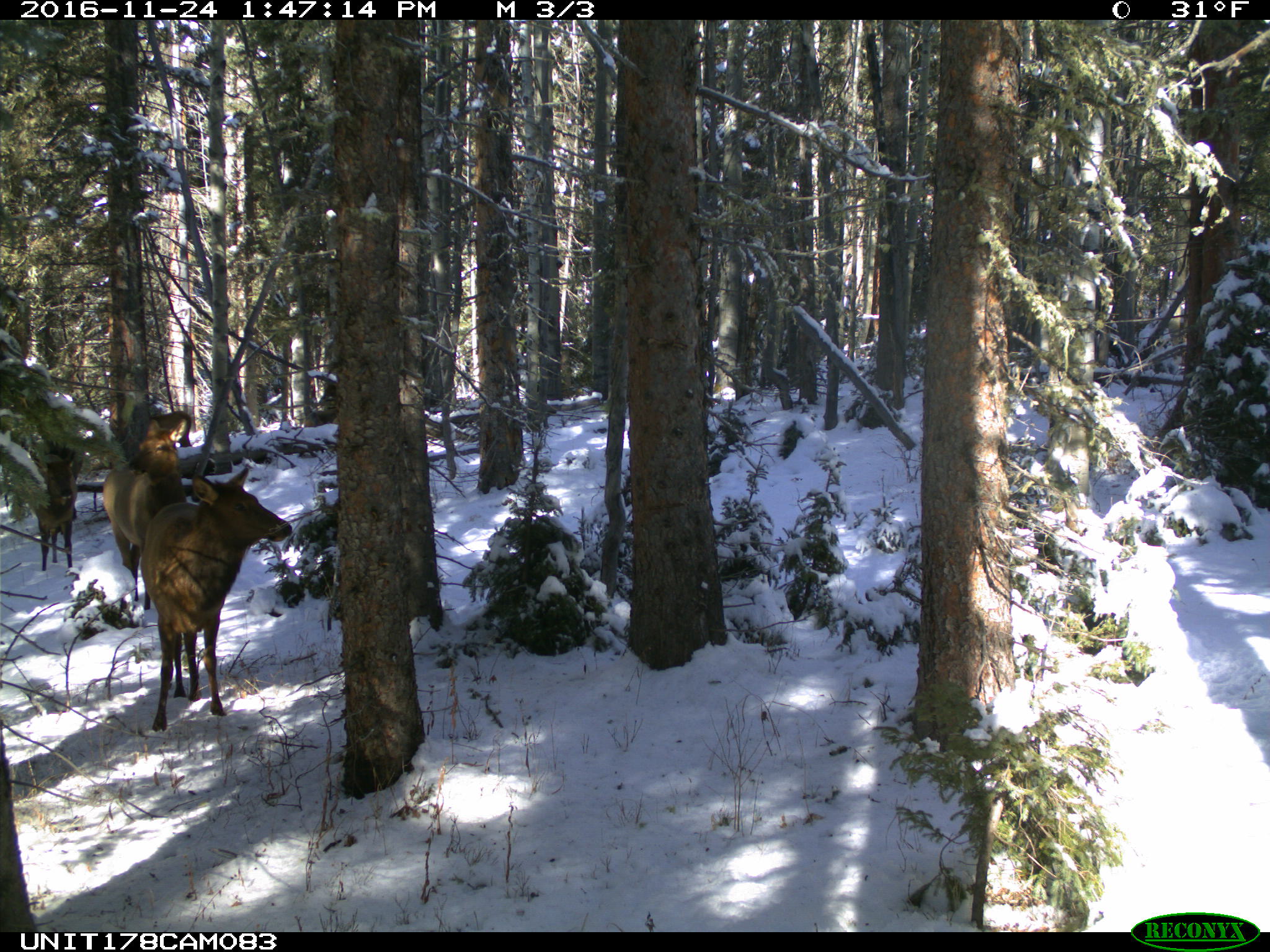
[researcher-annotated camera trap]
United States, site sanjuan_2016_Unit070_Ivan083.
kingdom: Animalia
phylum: Chordata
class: Mammalia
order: Artiodactyla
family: Cervidae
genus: Cervus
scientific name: Cervus elaphus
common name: red deer